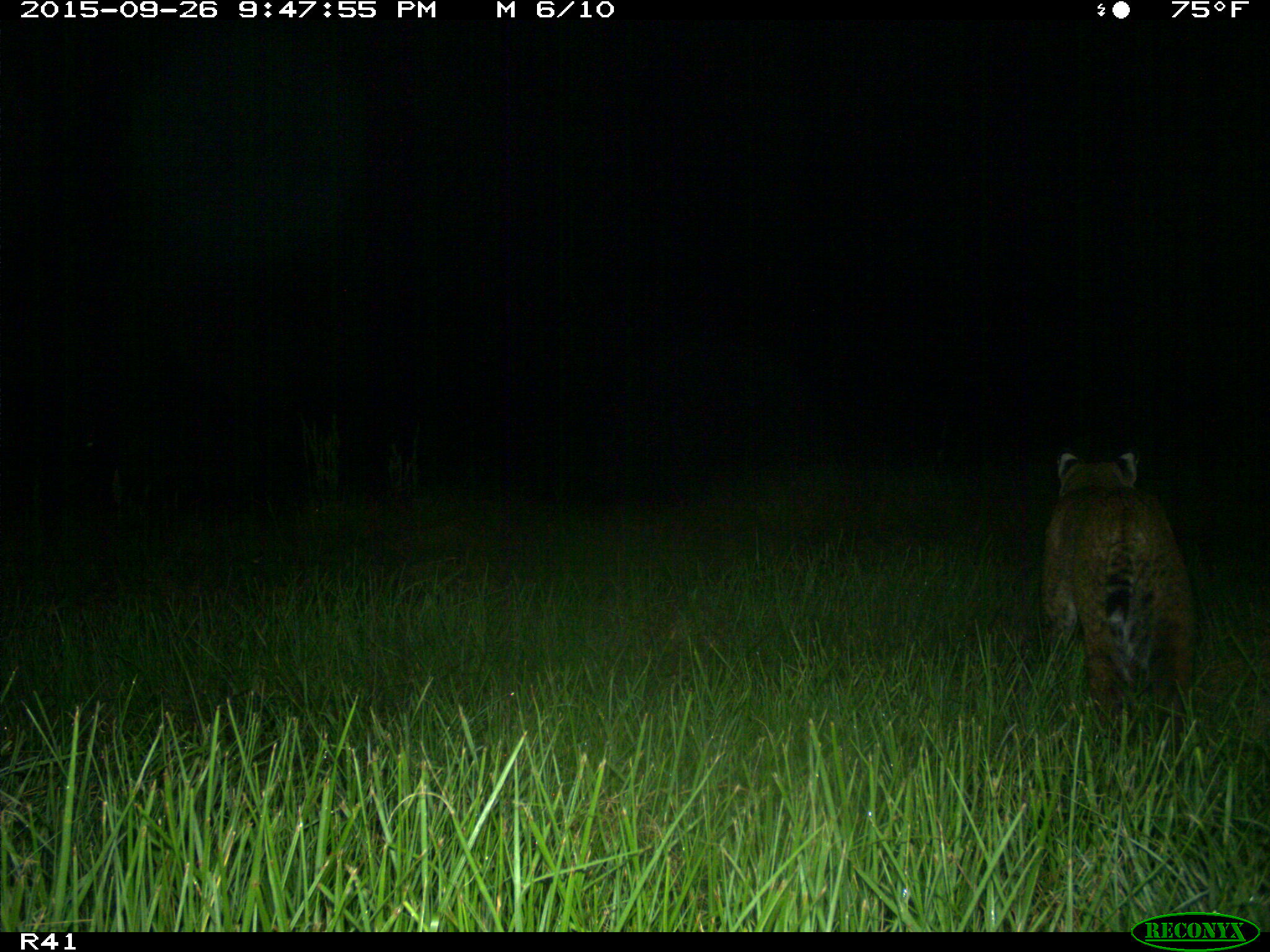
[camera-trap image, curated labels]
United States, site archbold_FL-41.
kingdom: Animalia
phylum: Chordata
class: Mammalia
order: Carnivora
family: Felidae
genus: Lynx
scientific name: Lynx rufus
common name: bobcat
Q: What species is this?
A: Lynx rufus (bobcat).